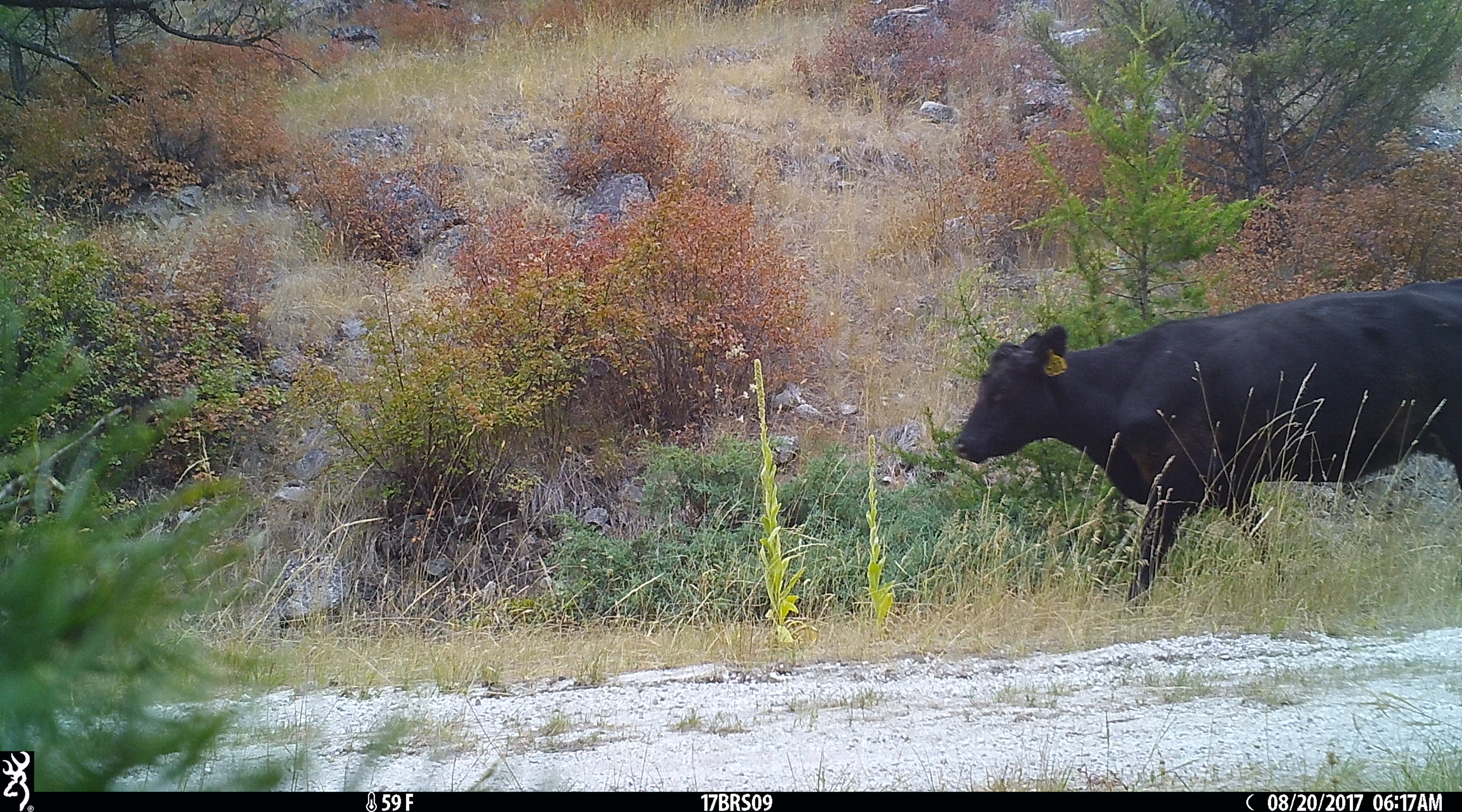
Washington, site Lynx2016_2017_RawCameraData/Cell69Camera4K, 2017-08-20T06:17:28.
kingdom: Animalia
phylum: Chordata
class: Mammalia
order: Artiodactyla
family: Bovidae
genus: Bos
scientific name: Bos taurus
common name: domestic cattle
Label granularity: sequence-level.